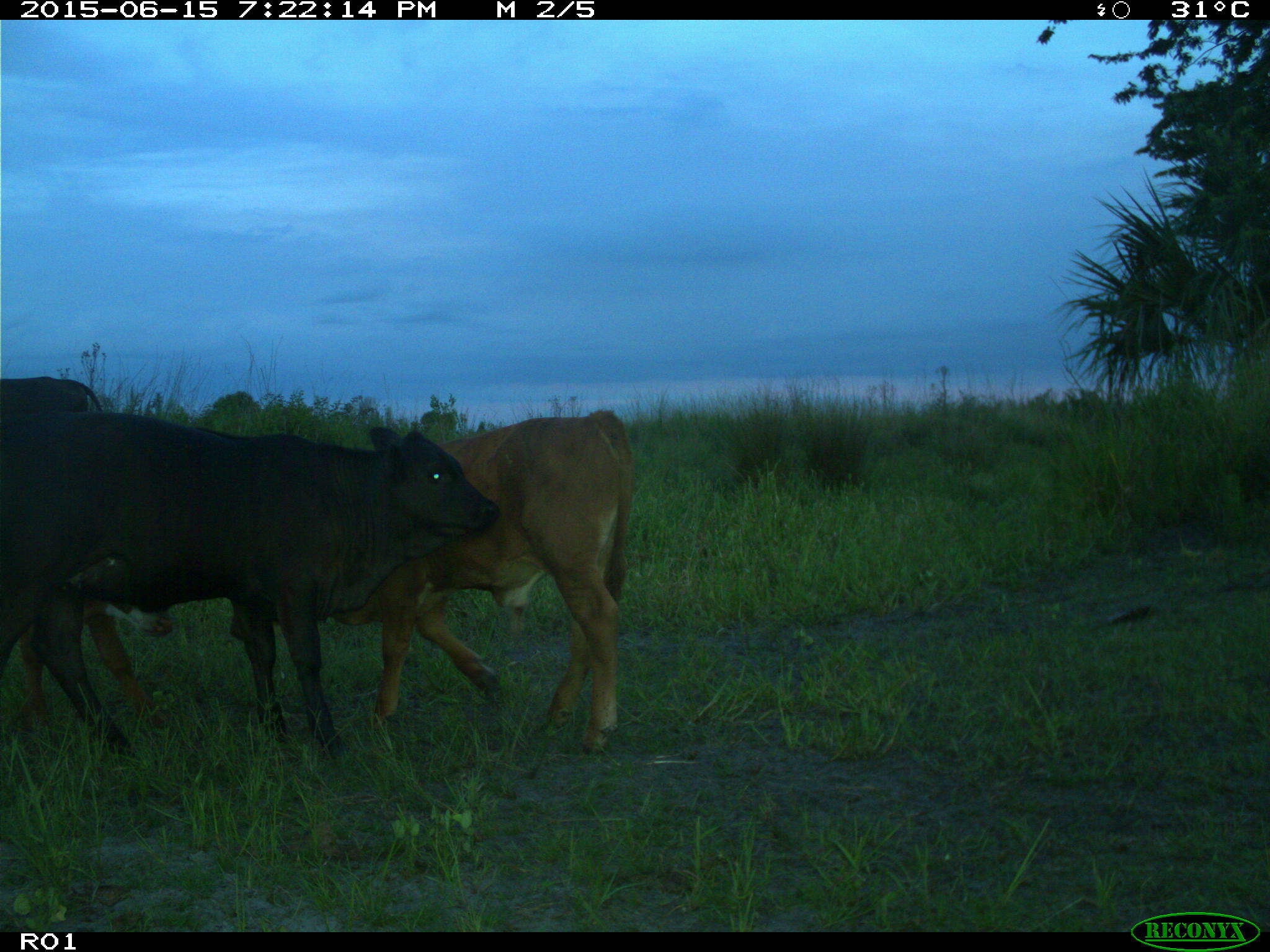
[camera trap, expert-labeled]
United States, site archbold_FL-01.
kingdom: Animalia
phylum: Chordata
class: Mammalia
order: Artiodactyla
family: Bovidae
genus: Bos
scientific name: Bos taurus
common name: domestic cow